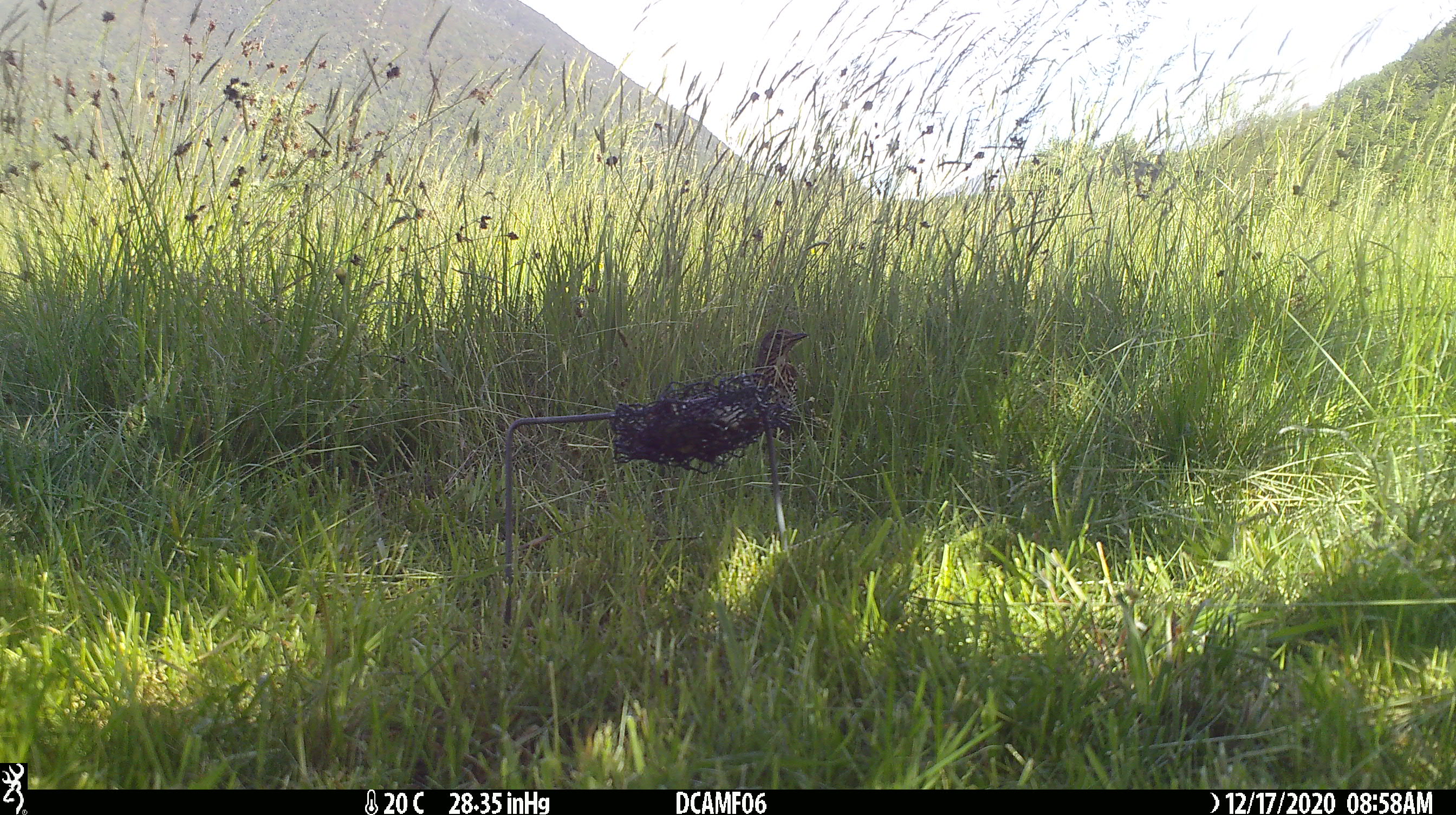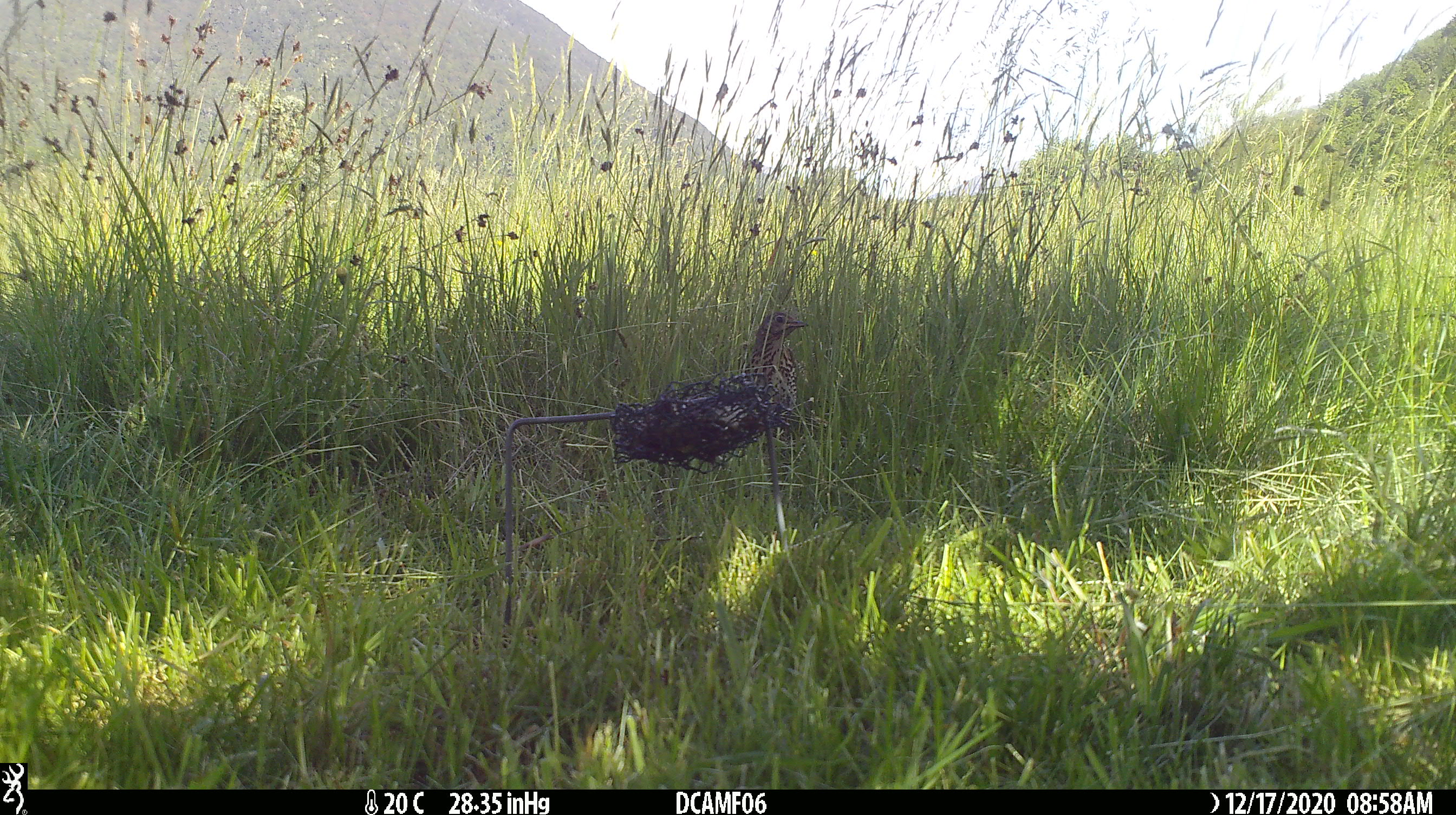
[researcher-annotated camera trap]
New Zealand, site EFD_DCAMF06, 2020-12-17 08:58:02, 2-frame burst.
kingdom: Animalia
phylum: Chordata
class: Aves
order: Passeriformes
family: Turdidae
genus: Turdus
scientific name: Turdus philomelos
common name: song thrush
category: thrush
Thrush (song thrush) (Turdus philomelos).